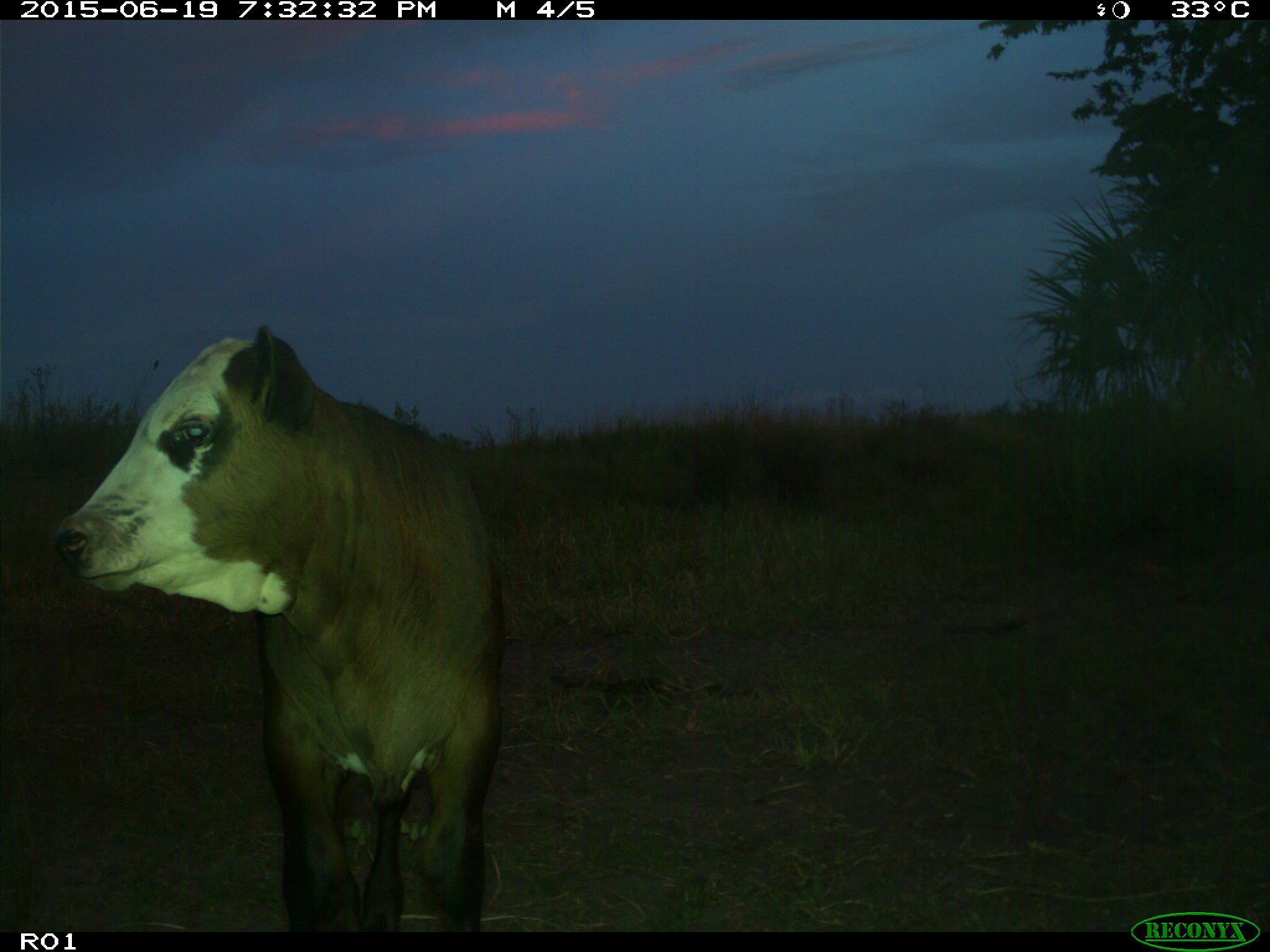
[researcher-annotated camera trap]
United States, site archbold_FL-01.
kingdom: Animalia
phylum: Chordata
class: Mammalia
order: Artiodactyla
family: Bovidae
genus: Bos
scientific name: Bos taurus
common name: domestic cow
Bos taurus (domestic cow).